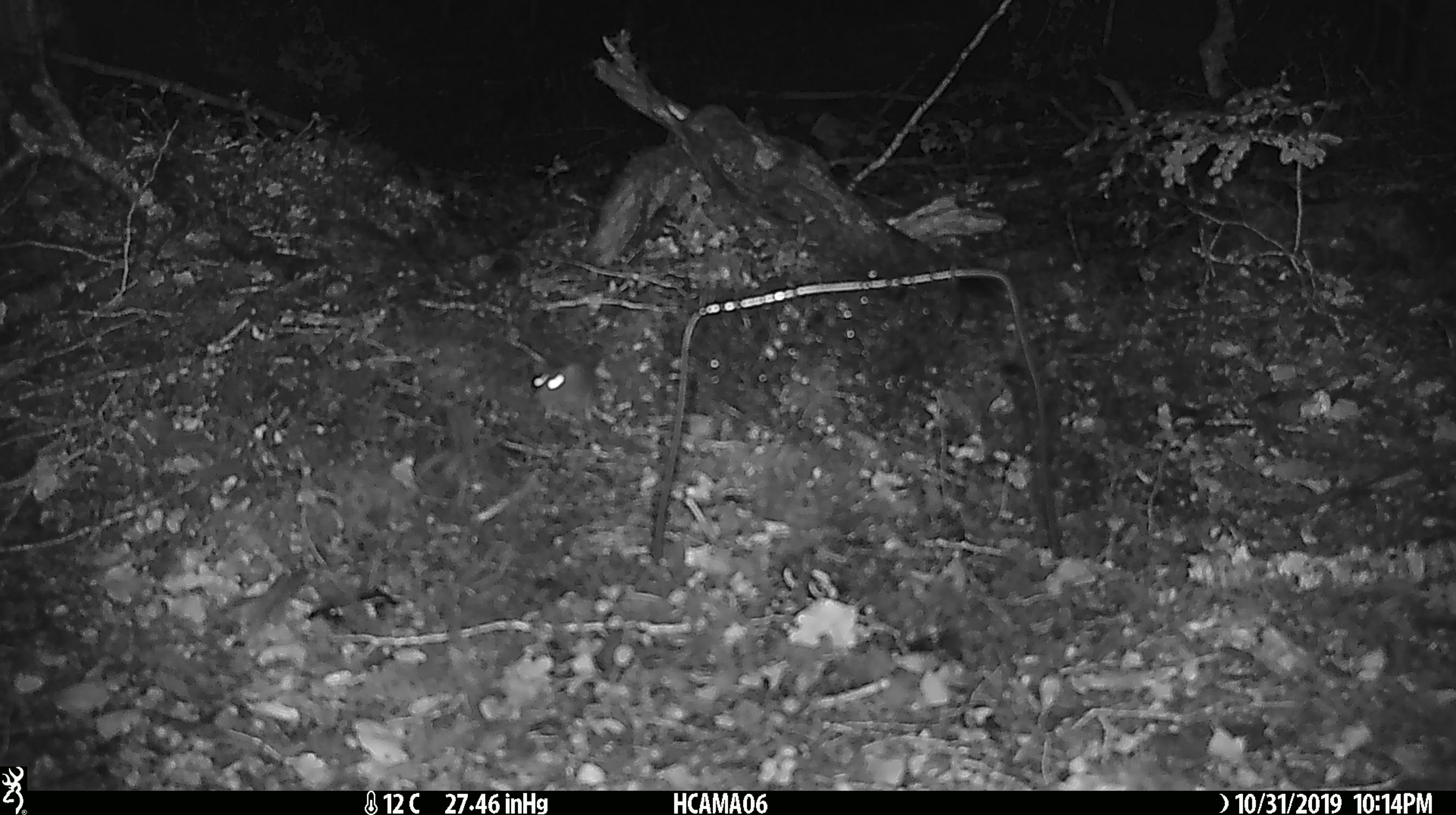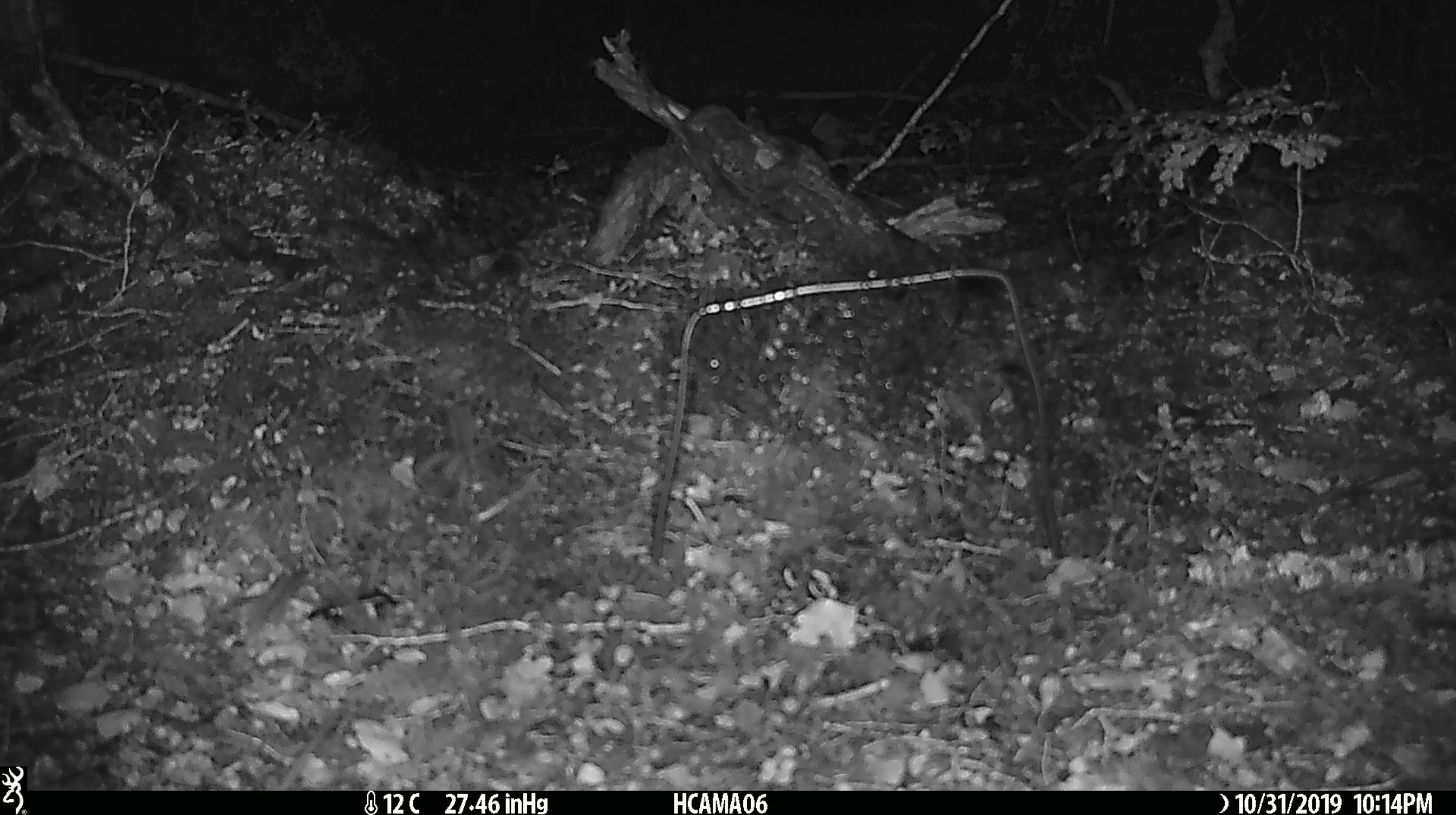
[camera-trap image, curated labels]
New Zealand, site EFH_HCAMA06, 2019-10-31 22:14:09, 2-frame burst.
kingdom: Animalia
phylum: Chordata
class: Mammalia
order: Rodentia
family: Muridae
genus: Mus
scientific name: Mus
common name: mouse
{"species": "mouse (Mus)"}